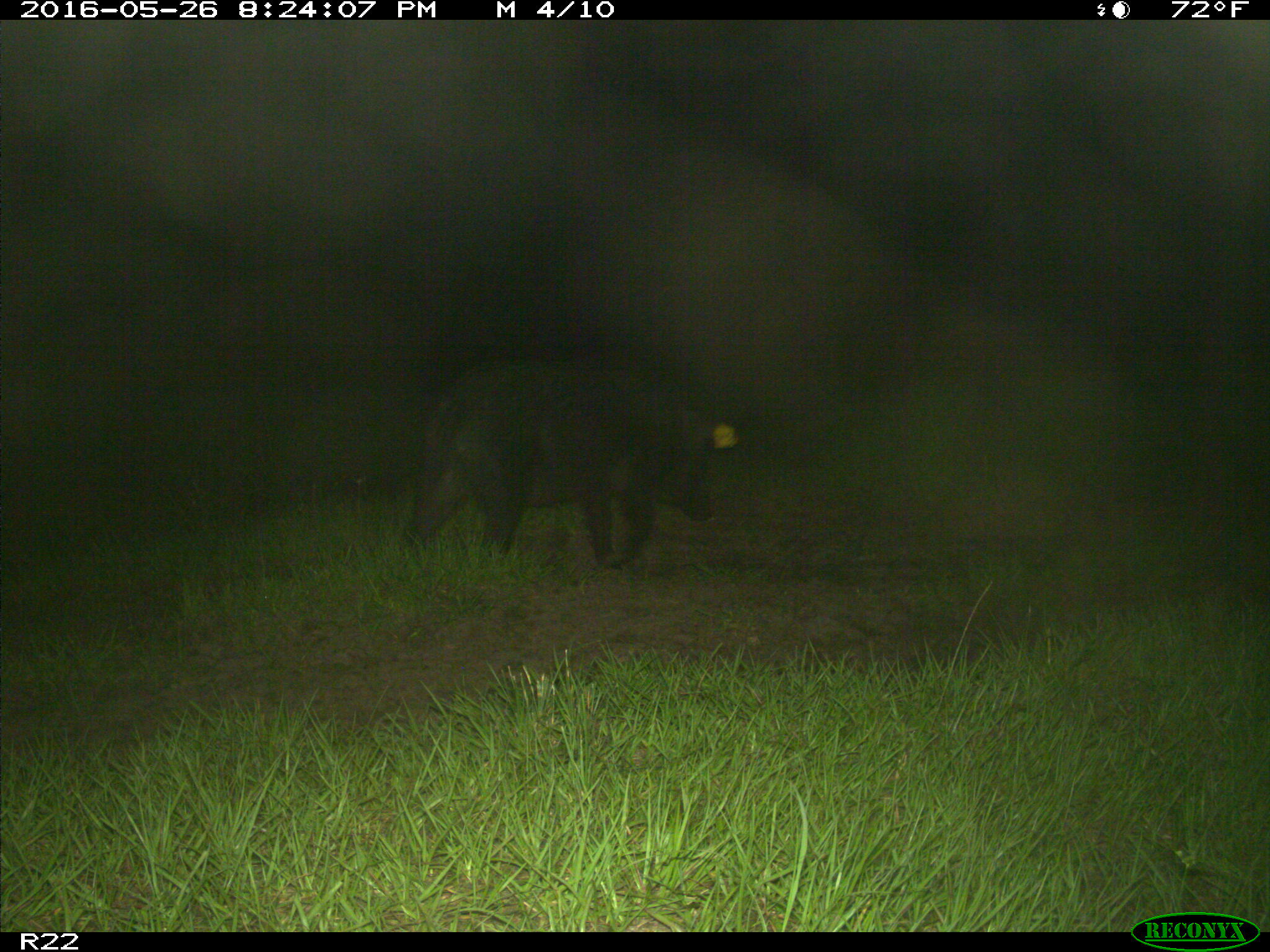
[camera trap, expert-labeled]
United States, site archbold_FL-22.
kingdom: Animalia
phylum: Chordata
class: Mammalia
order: Artiodactyla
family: Suidae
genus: Sus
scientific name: Sus scrofa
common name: wild boar